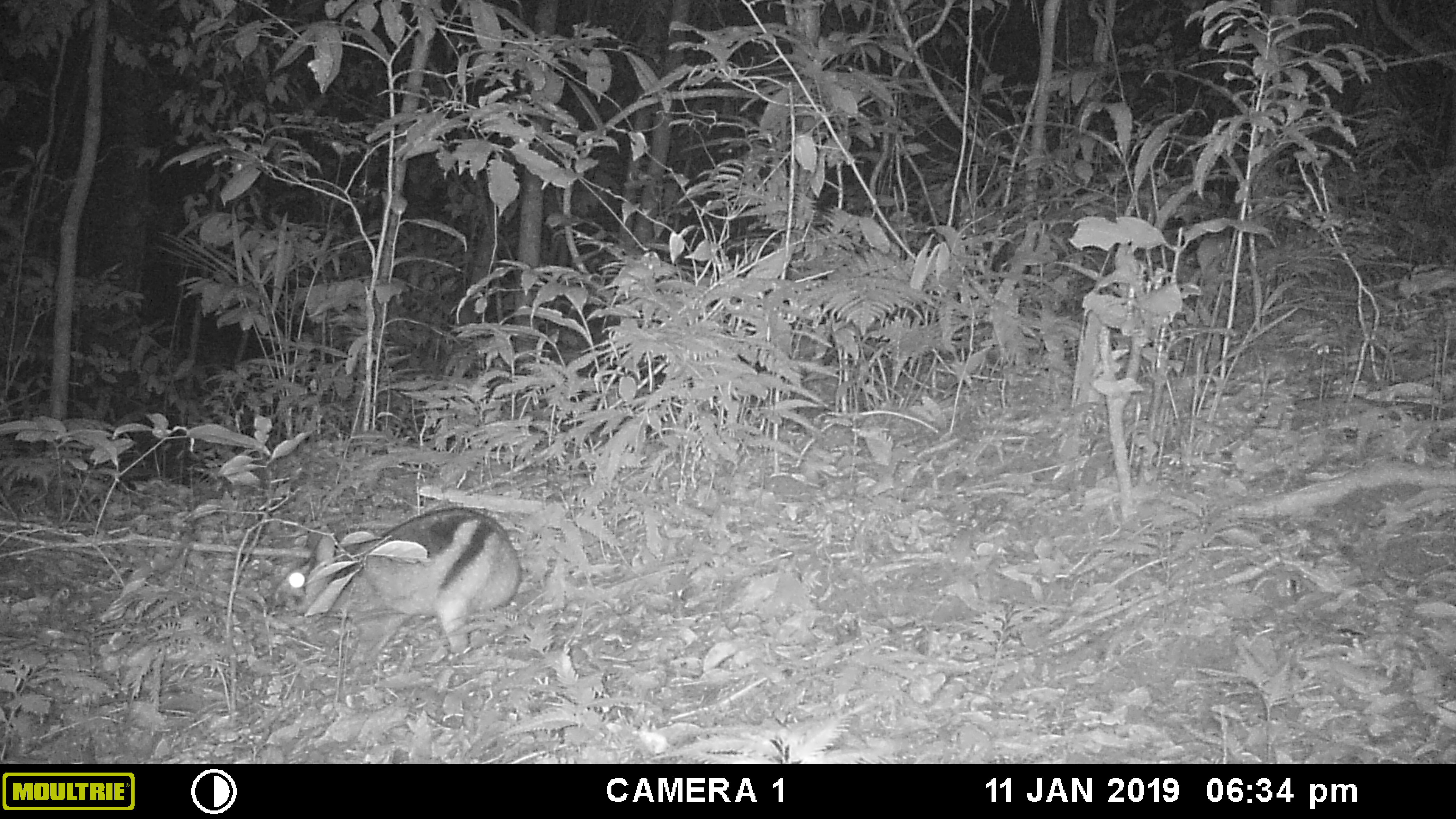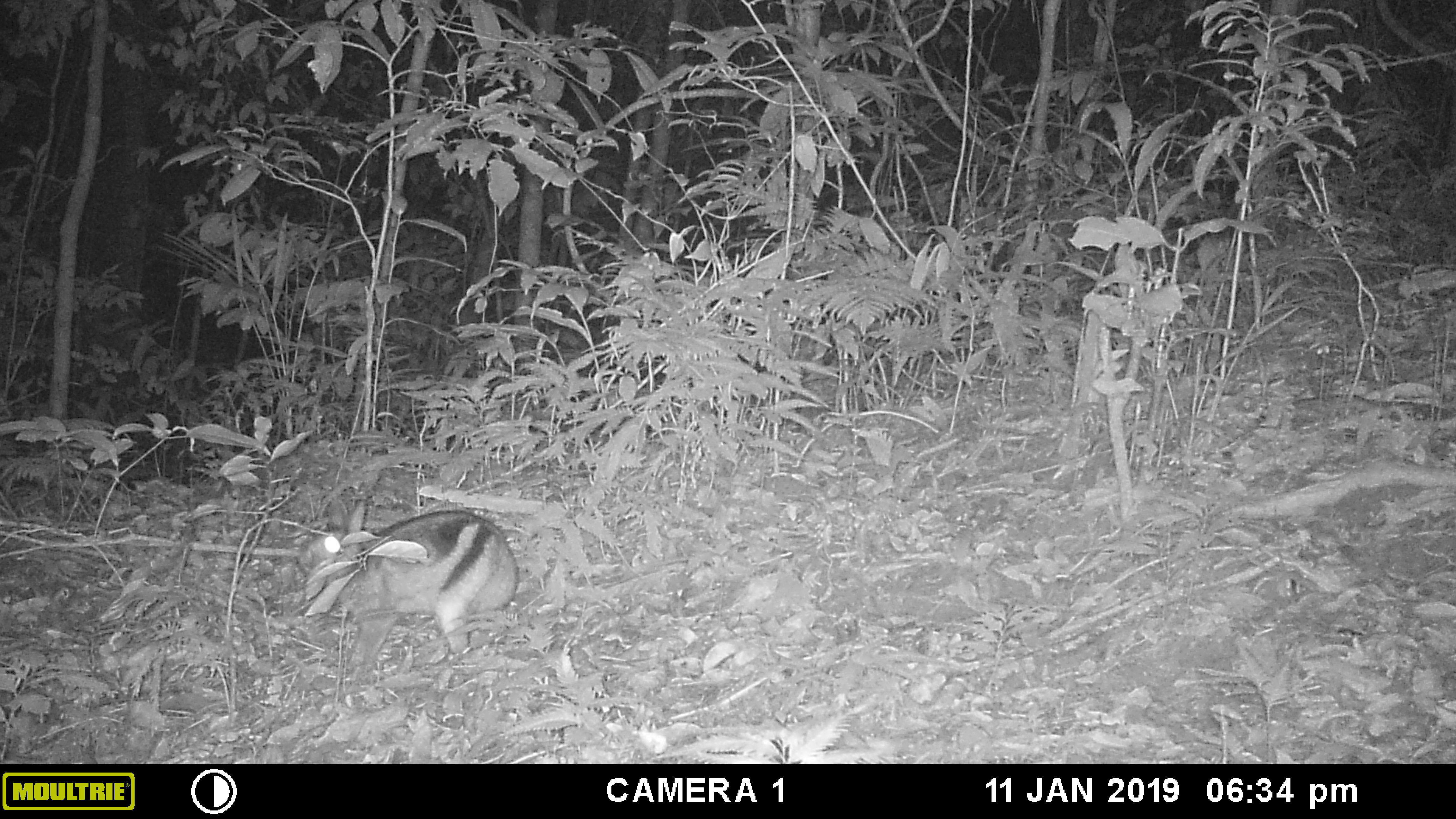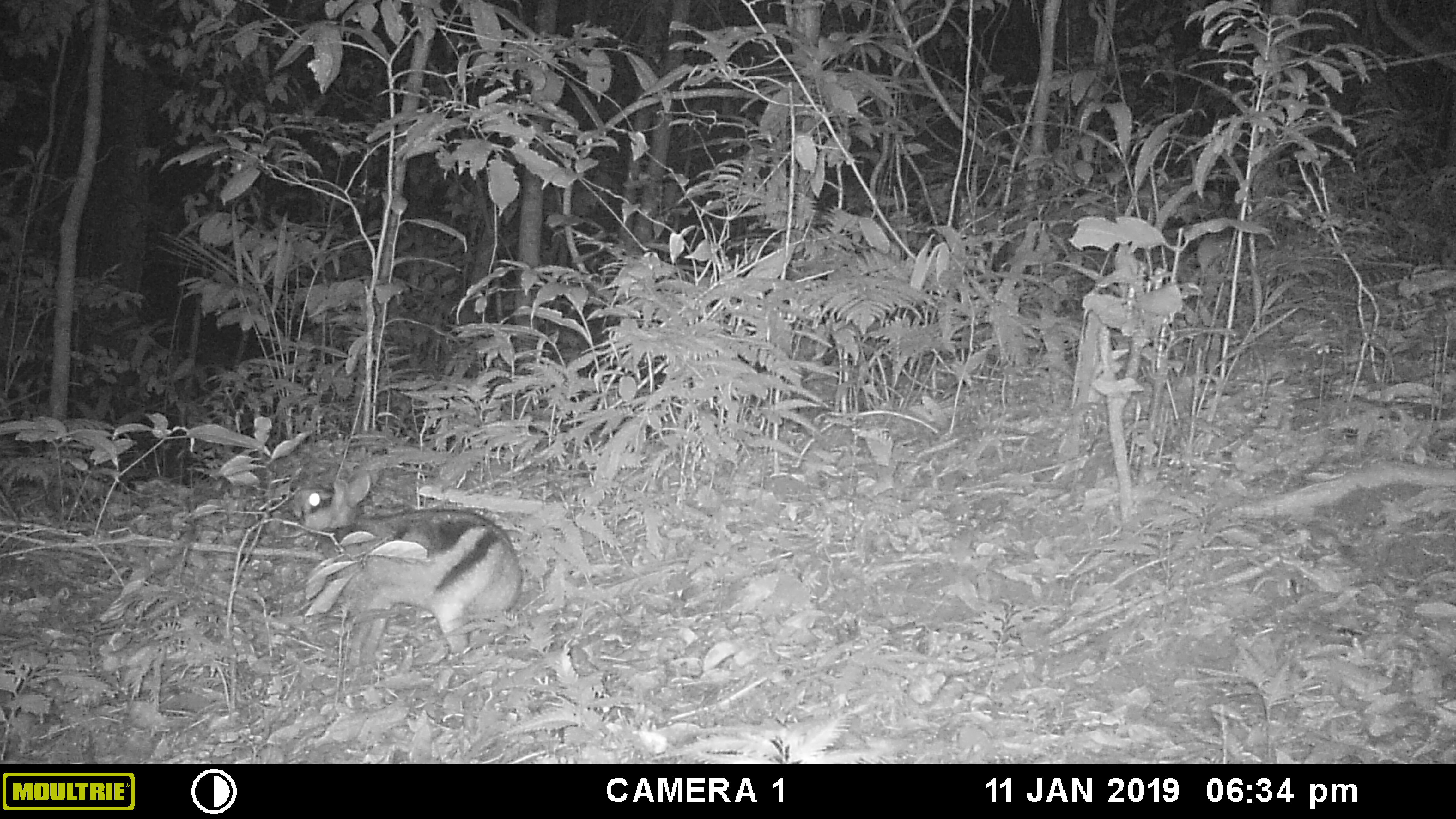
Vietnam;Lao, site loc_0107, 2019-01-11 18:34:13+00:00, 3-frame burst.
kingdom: Animalia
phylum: Chordata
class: Mammalia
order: Lagomorpha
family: Leporidae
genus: Nesolagus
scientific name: Nesolagus timminsi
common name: annamite striped rabbit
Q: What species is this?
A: Annamite striped rabbit (Nesolagus timminsi).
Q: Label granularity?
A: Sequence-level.